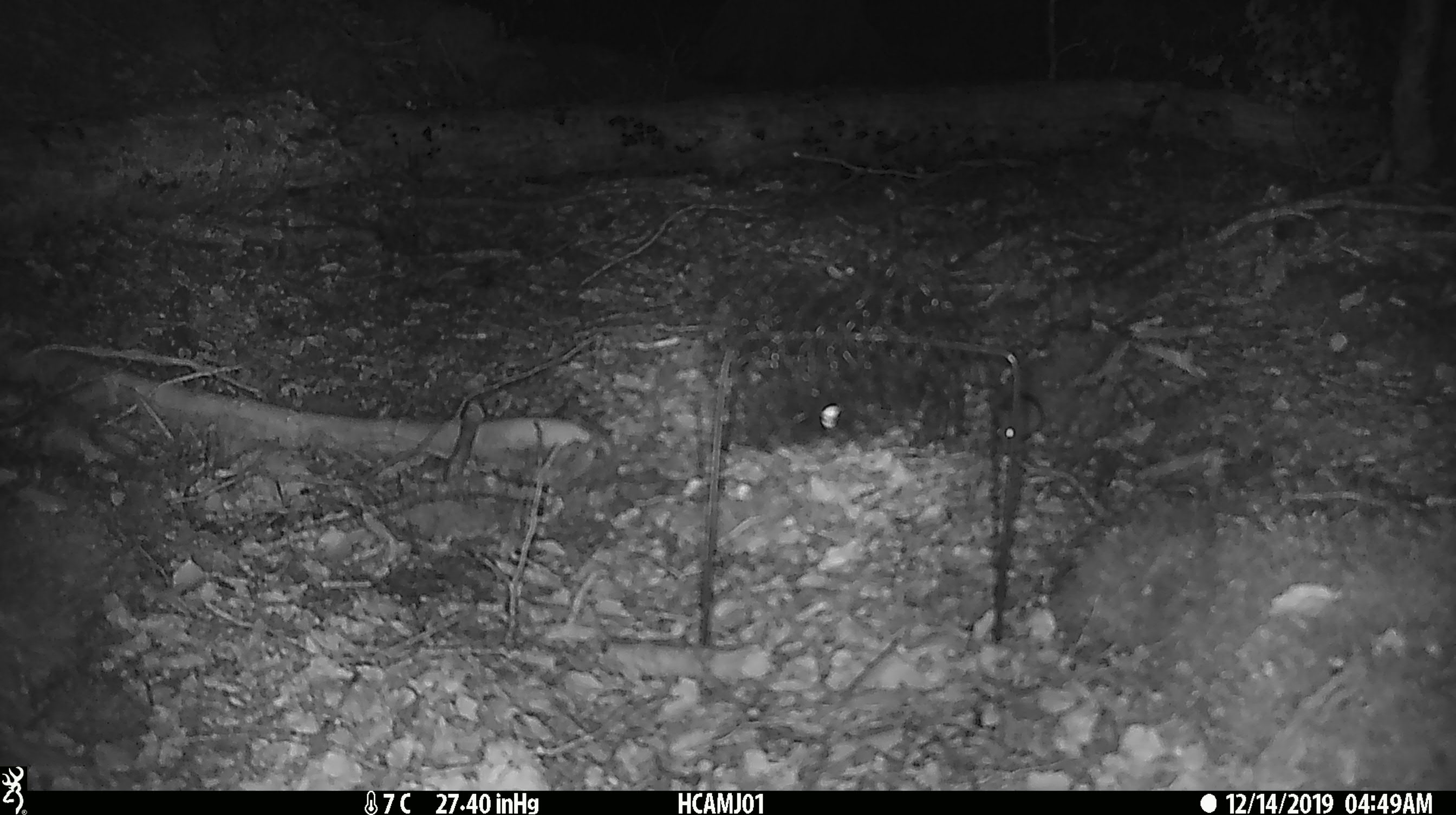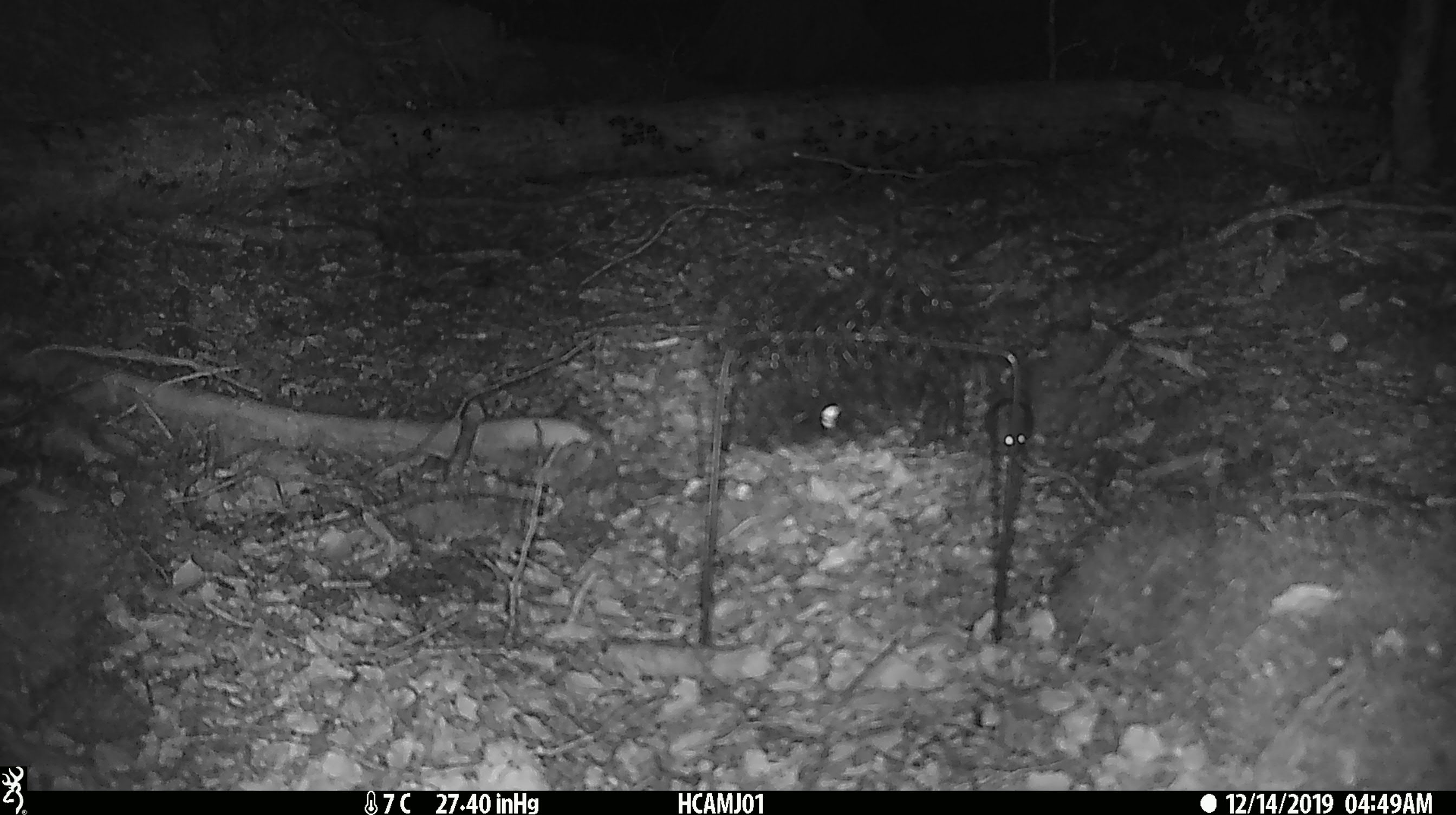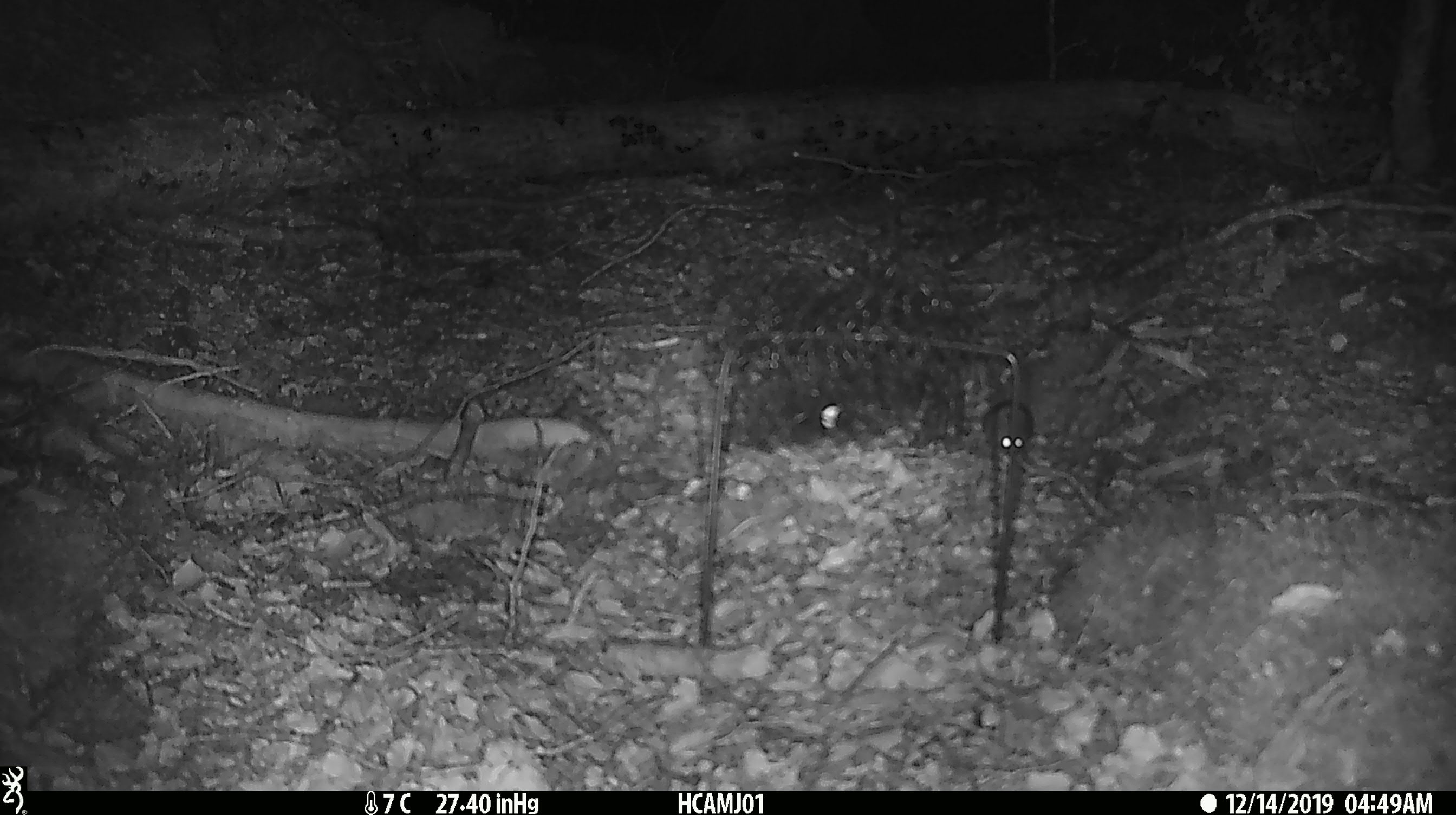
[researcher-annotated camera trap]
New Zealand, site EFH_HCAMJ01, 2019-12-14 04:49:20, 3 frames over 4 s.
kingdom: Animalia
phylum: Chordata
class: Mammalia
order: Rodentia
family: Muridae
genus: Mus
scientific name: Mus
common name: mouse